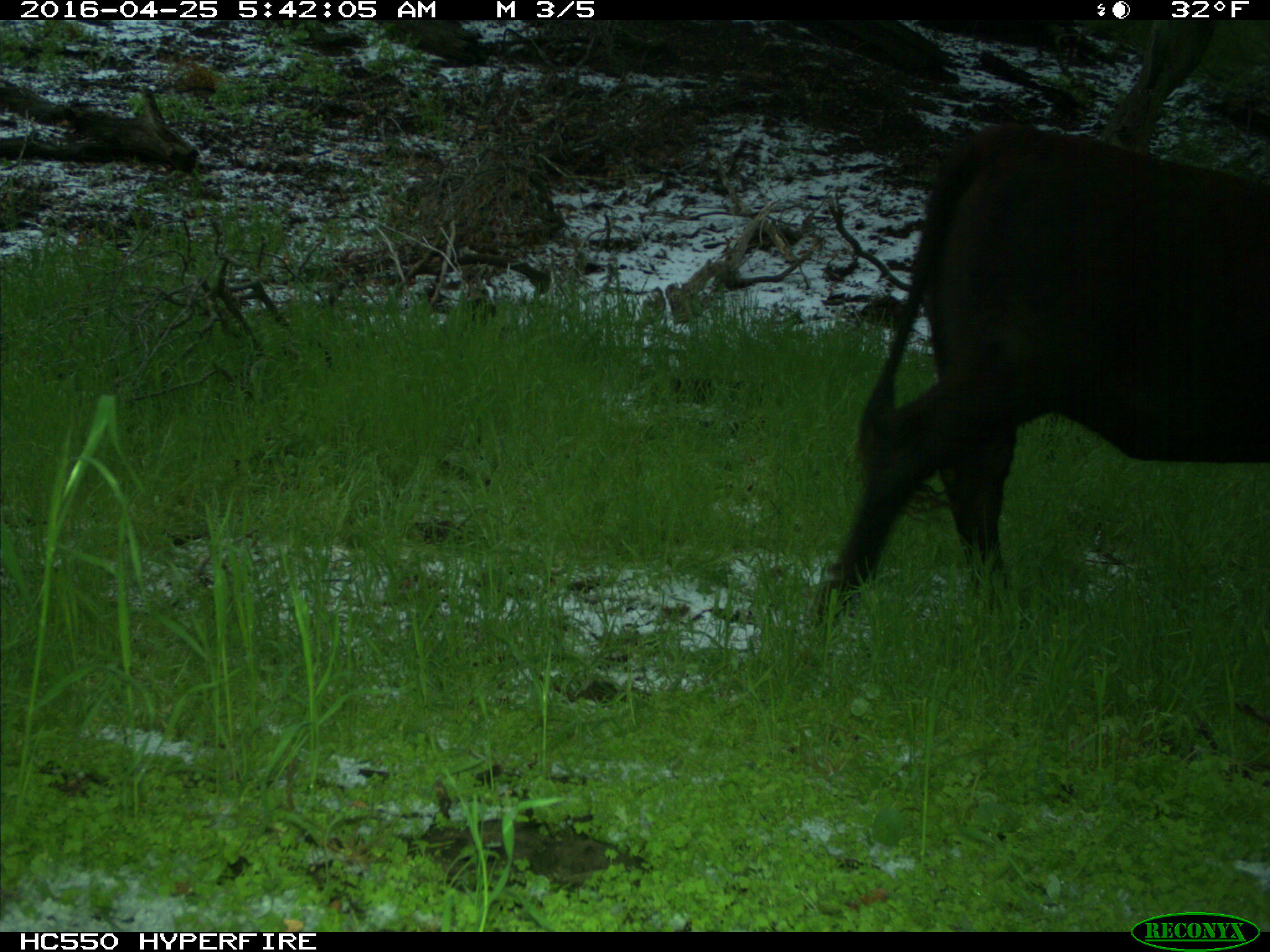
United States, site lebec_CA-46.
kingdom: Animalia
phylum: Chordata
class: Mammalia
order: Artiodactyla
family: Bovidae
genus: Bos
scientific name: Bos taurus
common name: domestic cow